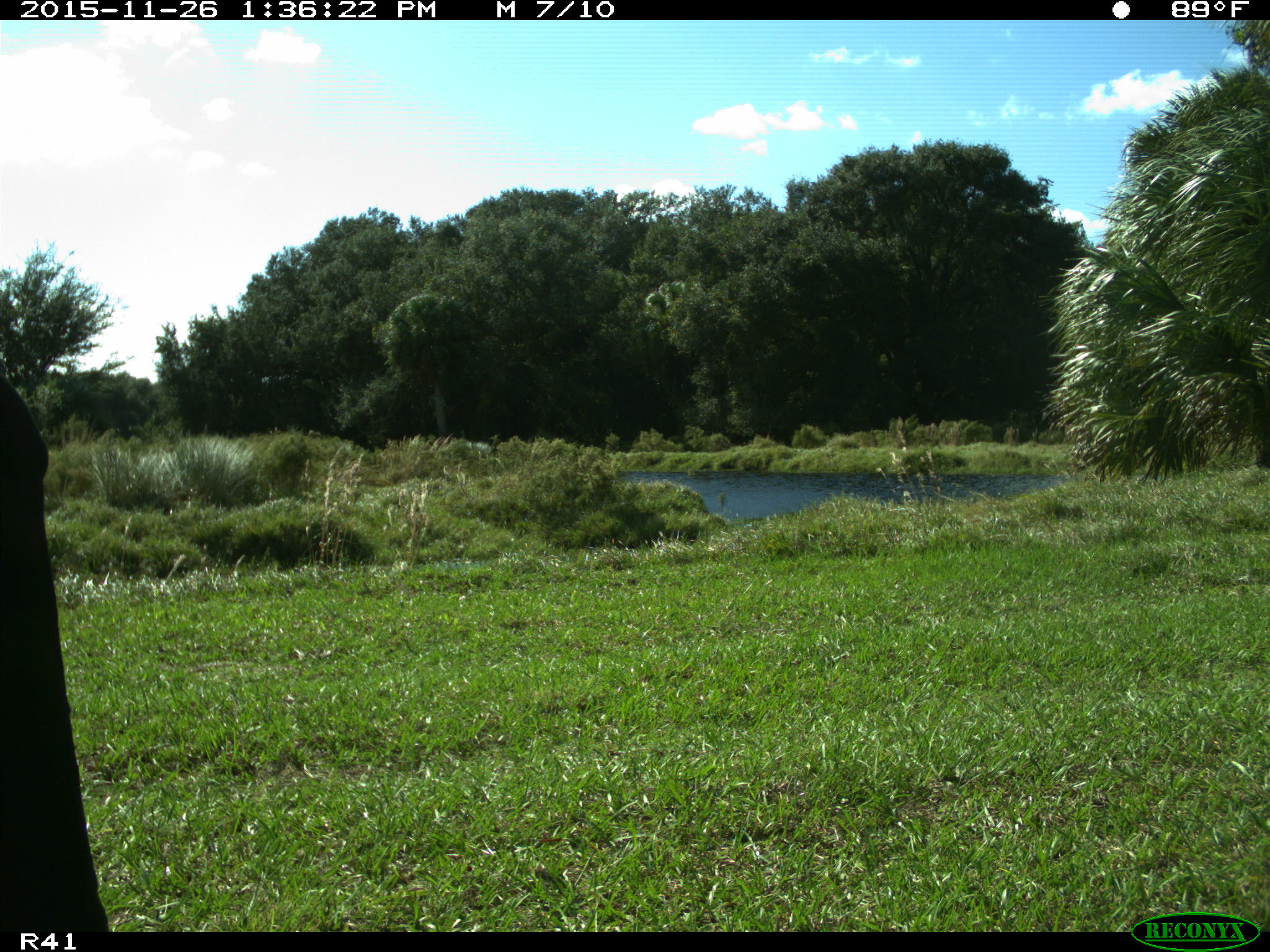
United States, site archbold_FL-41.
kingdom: Animalia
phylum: Chordata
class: Mammalia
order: Artiodactyla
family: Bovidae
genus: Bos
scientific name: Bos taurus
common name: domestic cow